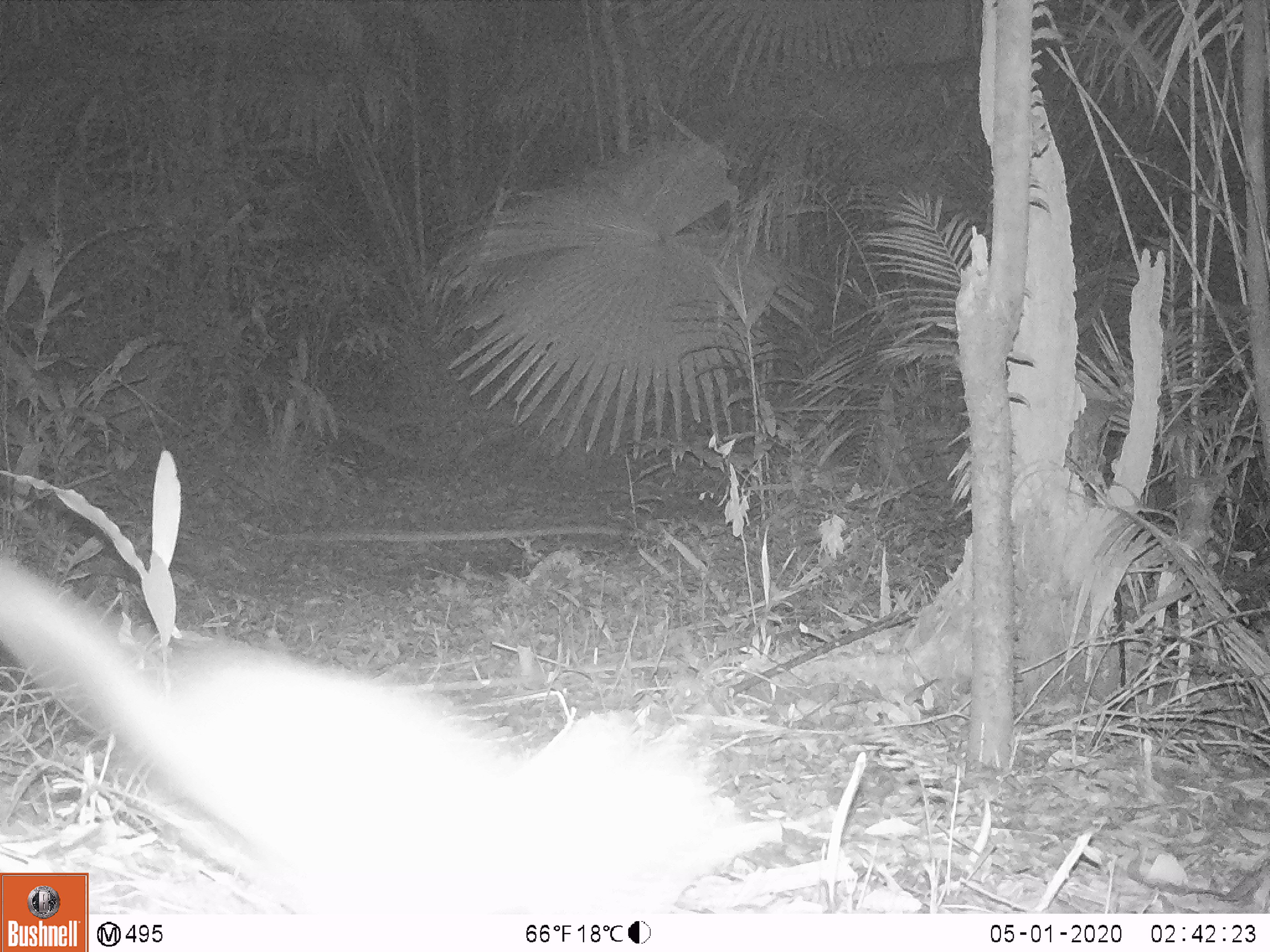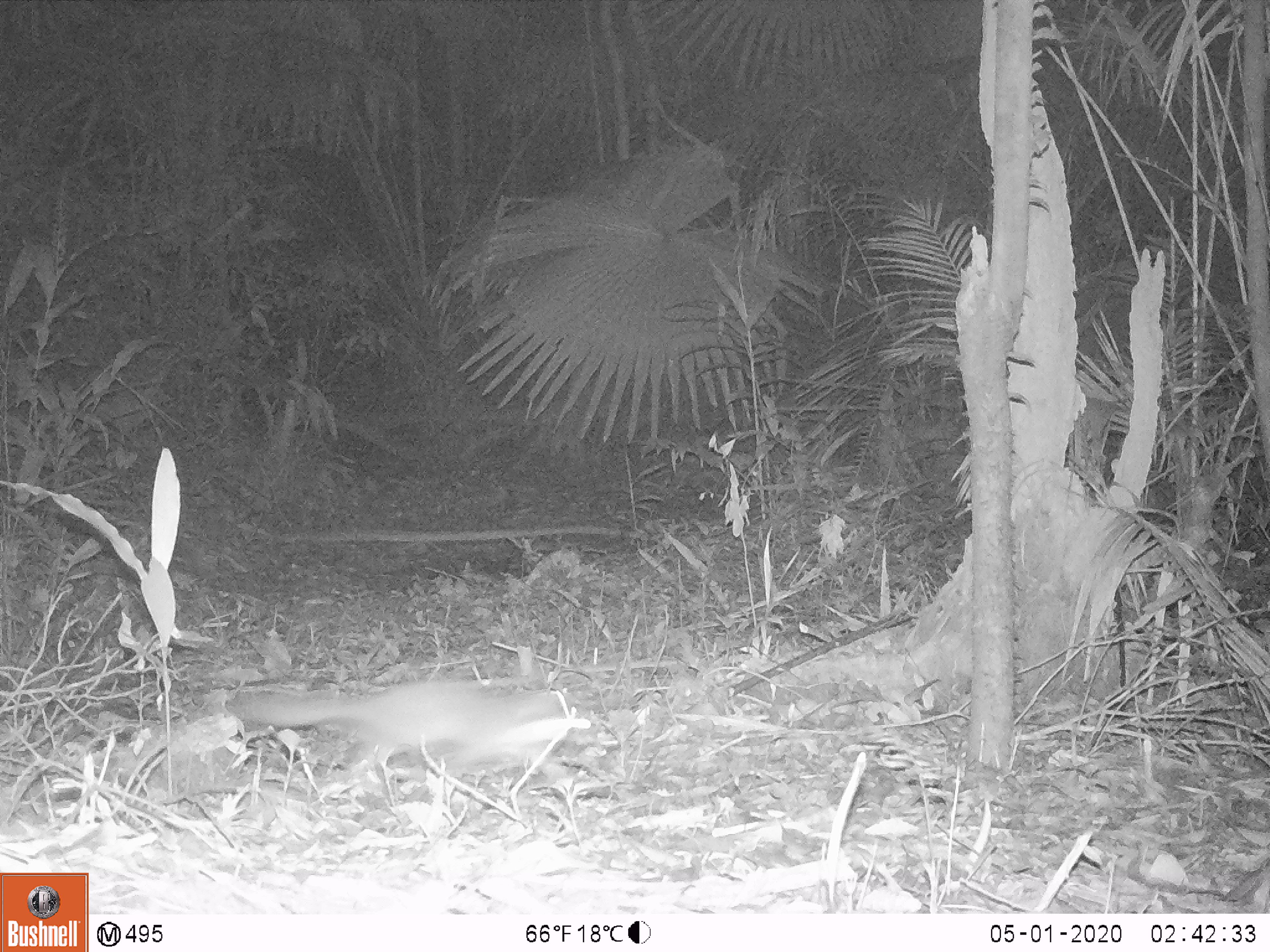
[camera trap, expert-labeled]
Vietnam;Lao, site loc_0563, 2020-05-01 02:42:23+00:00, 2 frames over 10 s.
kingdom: Animalia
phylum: Chordata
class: Mammalia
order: Carnivora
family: Mustelidae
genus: Melogale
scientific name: Melogale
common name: ferret badger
Ferret badger (Melogale). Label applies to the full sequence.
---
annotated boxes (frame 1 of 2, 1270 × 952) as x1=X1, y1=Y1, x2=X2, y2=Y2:
ferret badger: x1=0, y1=554, x2=617, y2=915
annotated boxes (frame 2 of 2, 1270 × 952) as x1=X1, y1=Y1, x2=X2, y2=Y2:
ferret badger: x1=233, y1=679, x2=593, y2=806